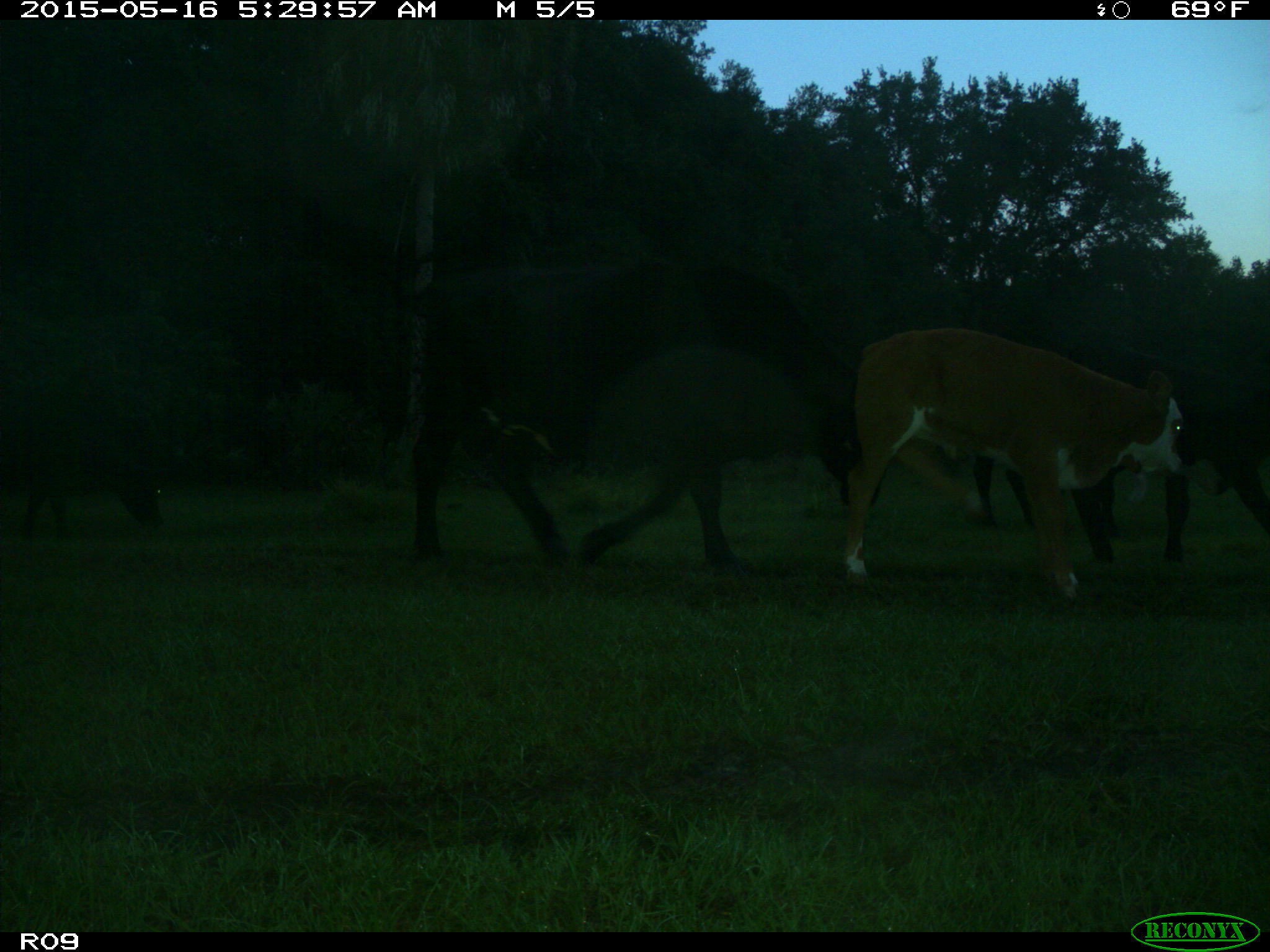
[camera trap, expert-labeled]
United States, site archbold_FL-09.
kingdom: Animalia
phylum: Chordata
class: Mammalia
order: Artiodactyla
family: Bovidae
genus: Bos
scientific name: Bos taurus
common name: domestic cow